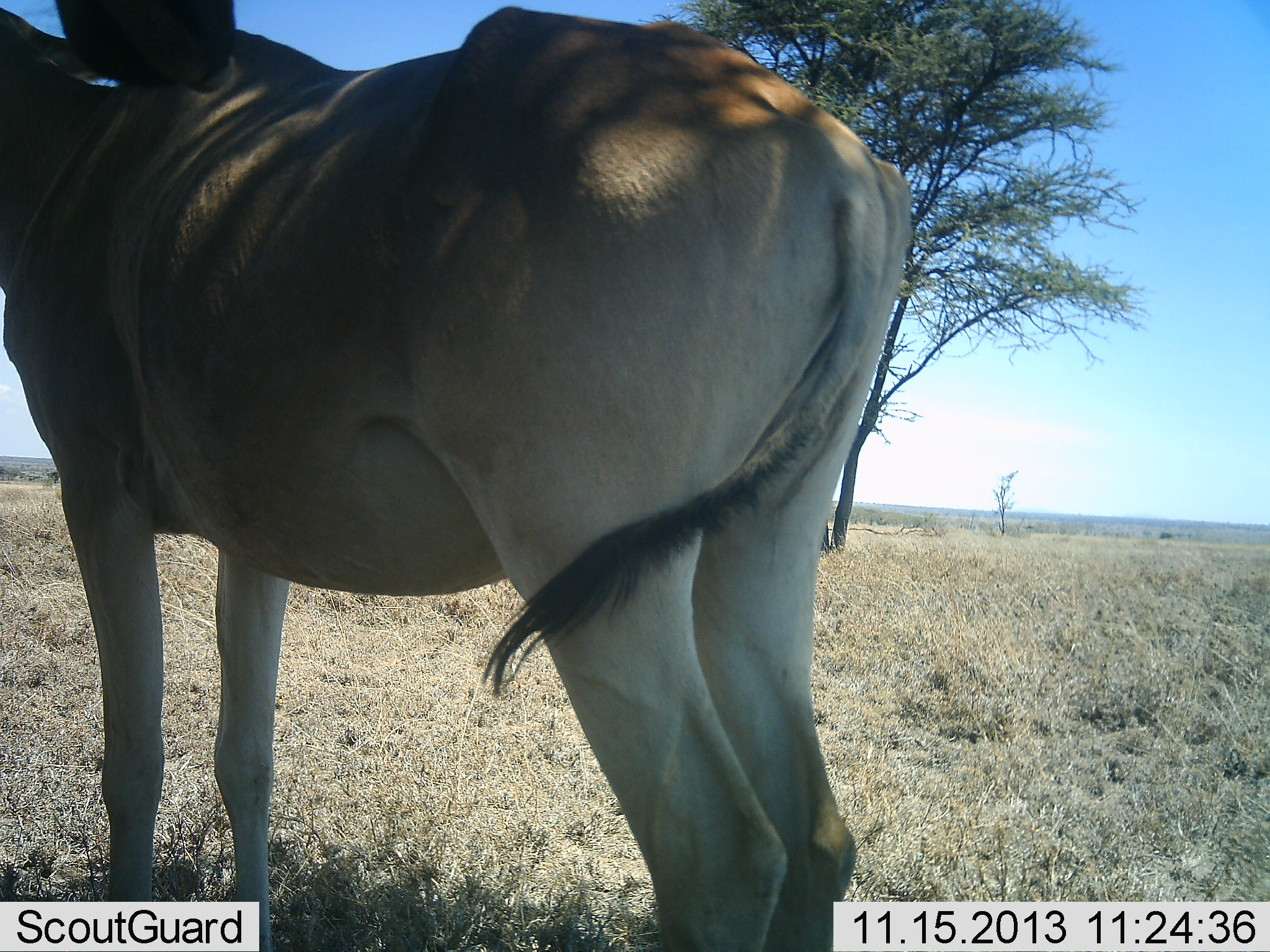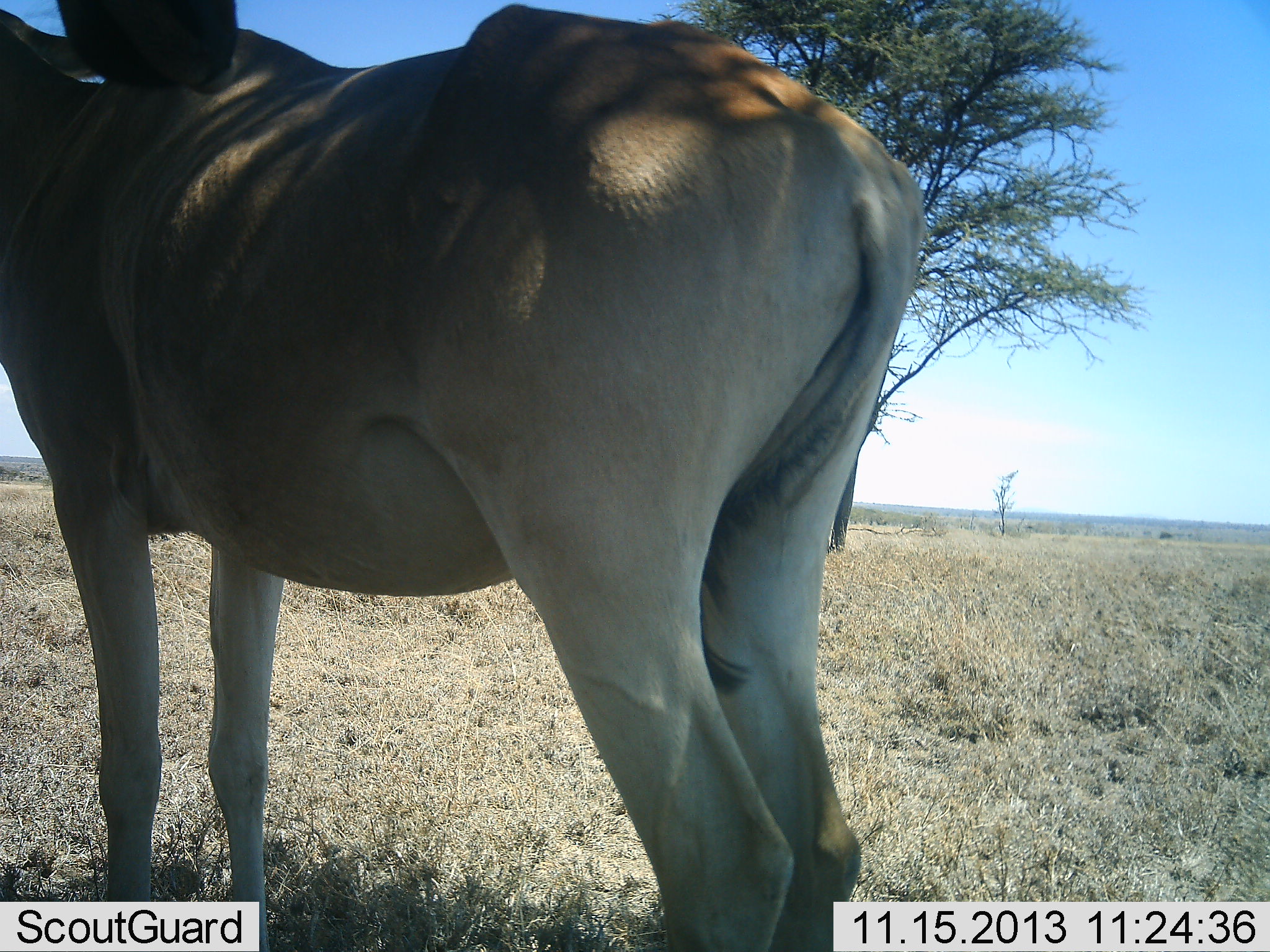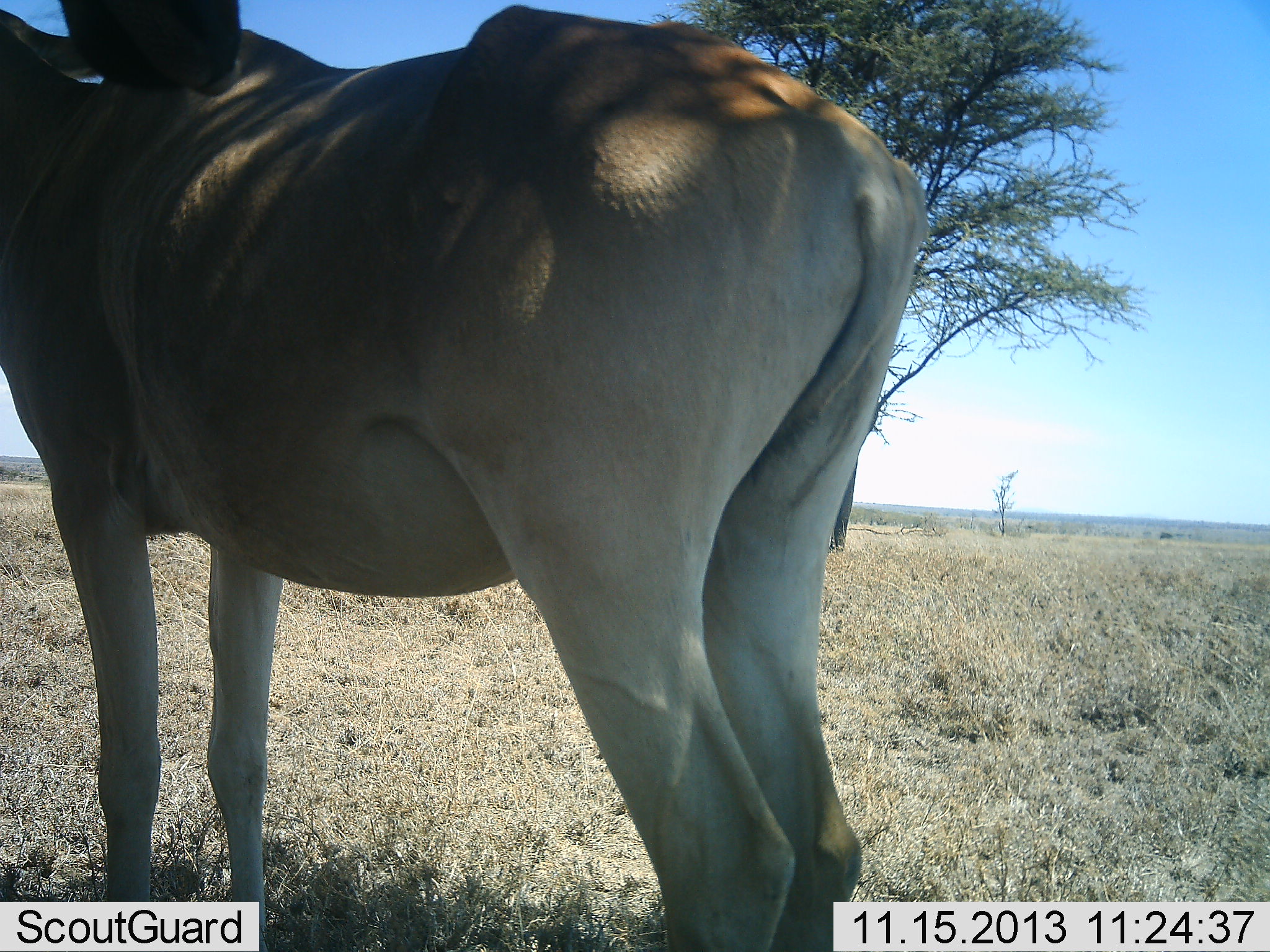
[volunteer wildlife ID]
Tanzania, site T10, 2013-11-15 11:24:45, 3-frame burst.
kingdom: Animalia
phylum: Chordata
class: Mammalia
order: Artiodactyla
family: Bovidae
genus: Alcelaphus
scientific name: Alcelaphus buselaphus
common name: hartebeest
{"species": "hartebeest (Alcelaphus buselaphus)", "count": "1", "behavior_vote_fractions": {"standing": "94%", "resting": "12%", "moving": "0%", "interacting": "0%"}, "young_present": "6%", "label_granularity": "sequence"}